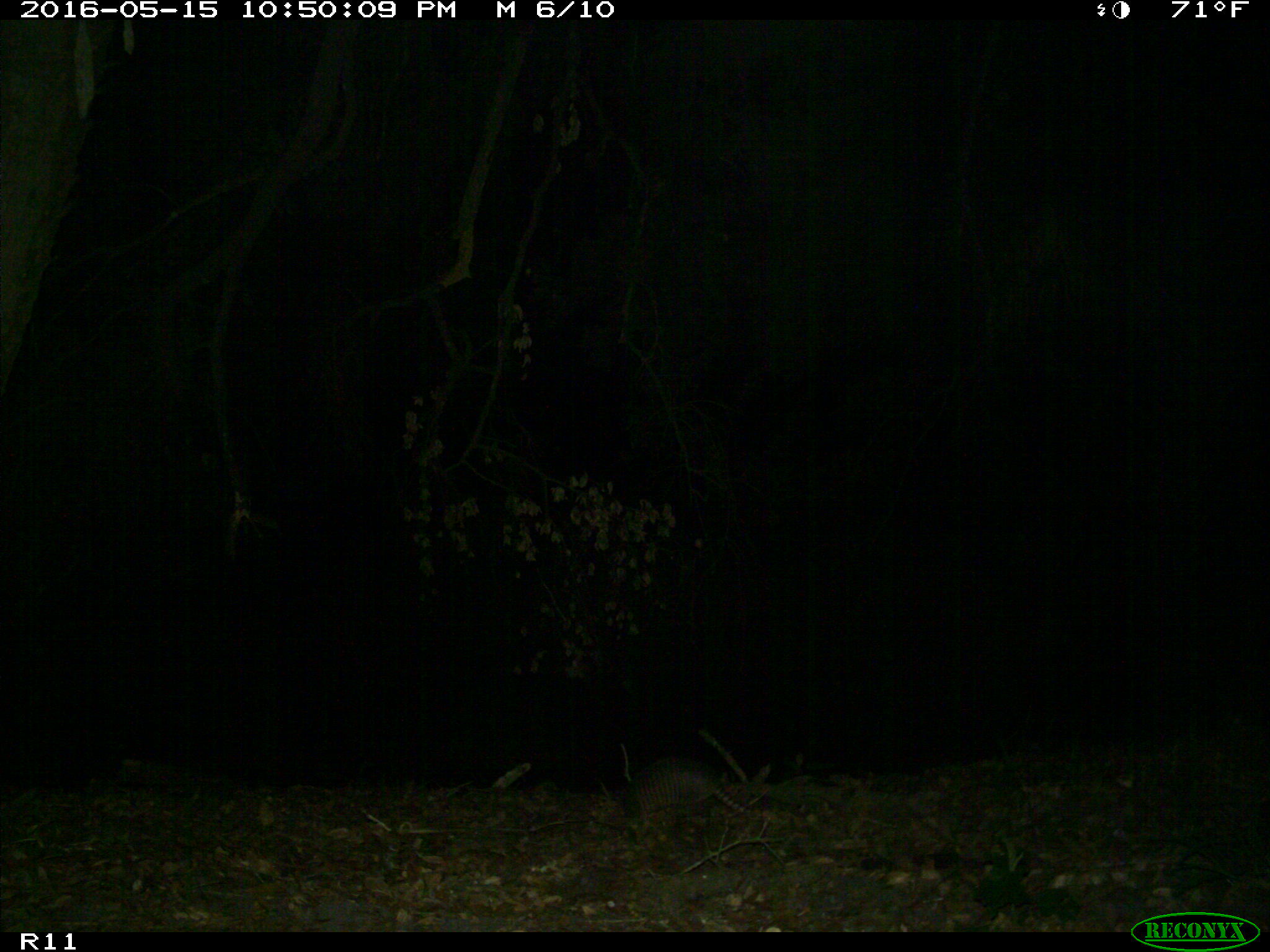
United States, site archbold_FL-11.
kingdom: Animalia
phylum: Chordata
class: Mammalia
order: Cingulata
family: Dasypodidae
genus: Dasypus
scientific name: Dasypus novemcinctus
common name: nine-banded armadillo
Dasypus novemcinctus (nine-banded armadillo).